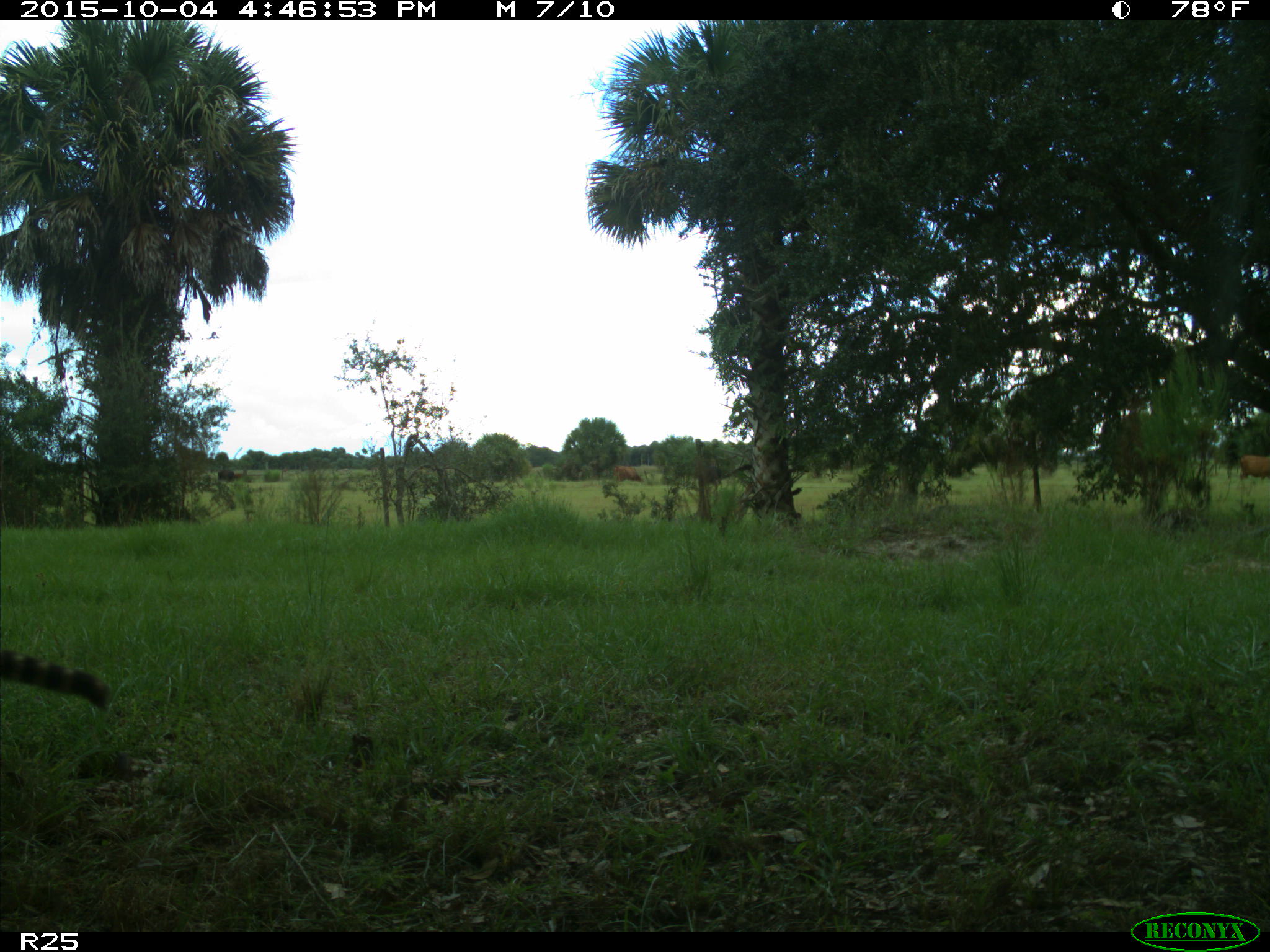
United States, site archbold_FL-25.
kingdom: Animalia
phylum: Chordata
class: Mammalia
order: Carnivora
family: Canidae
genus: Canis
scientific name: Canis latrans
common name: coyote